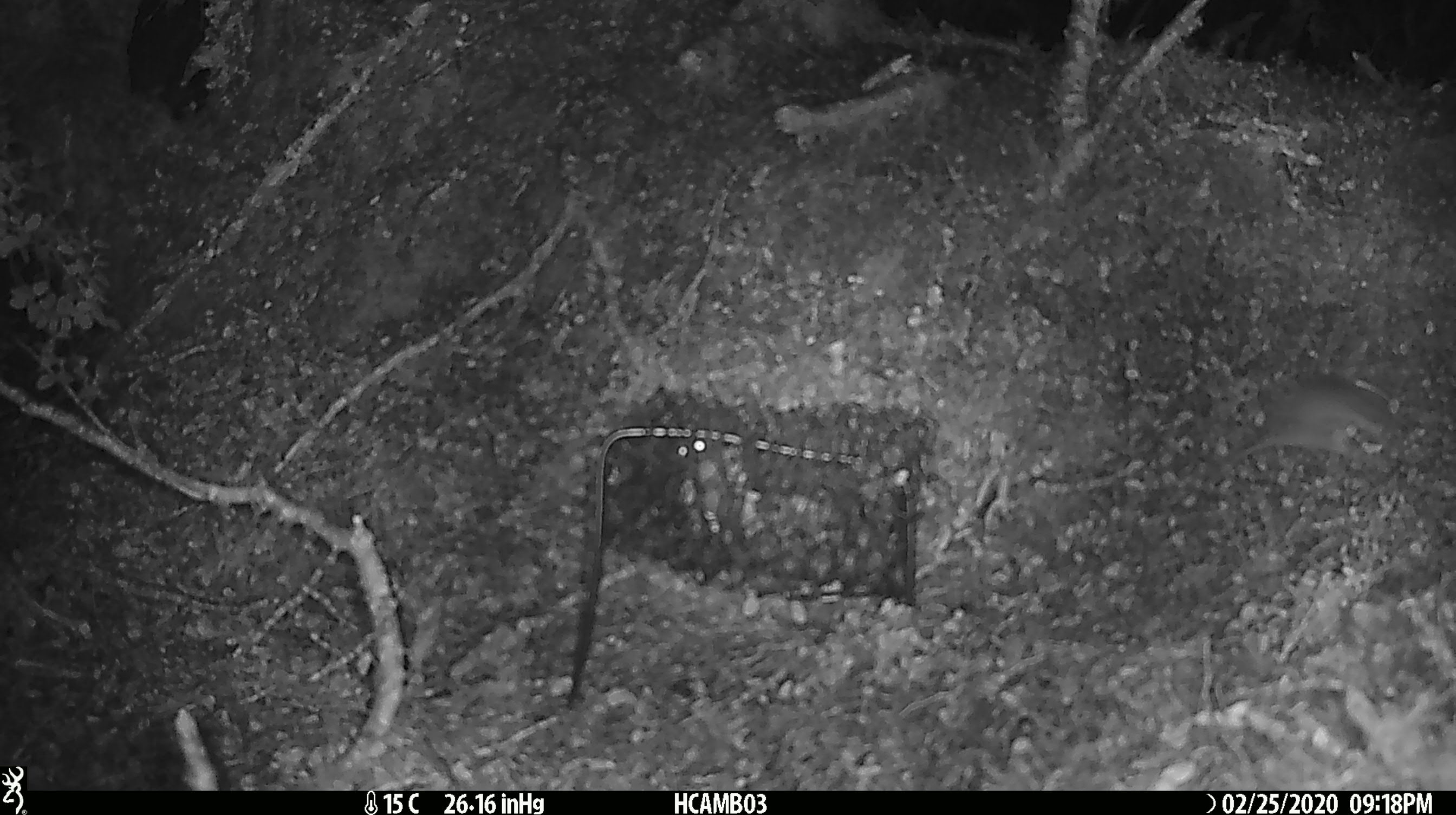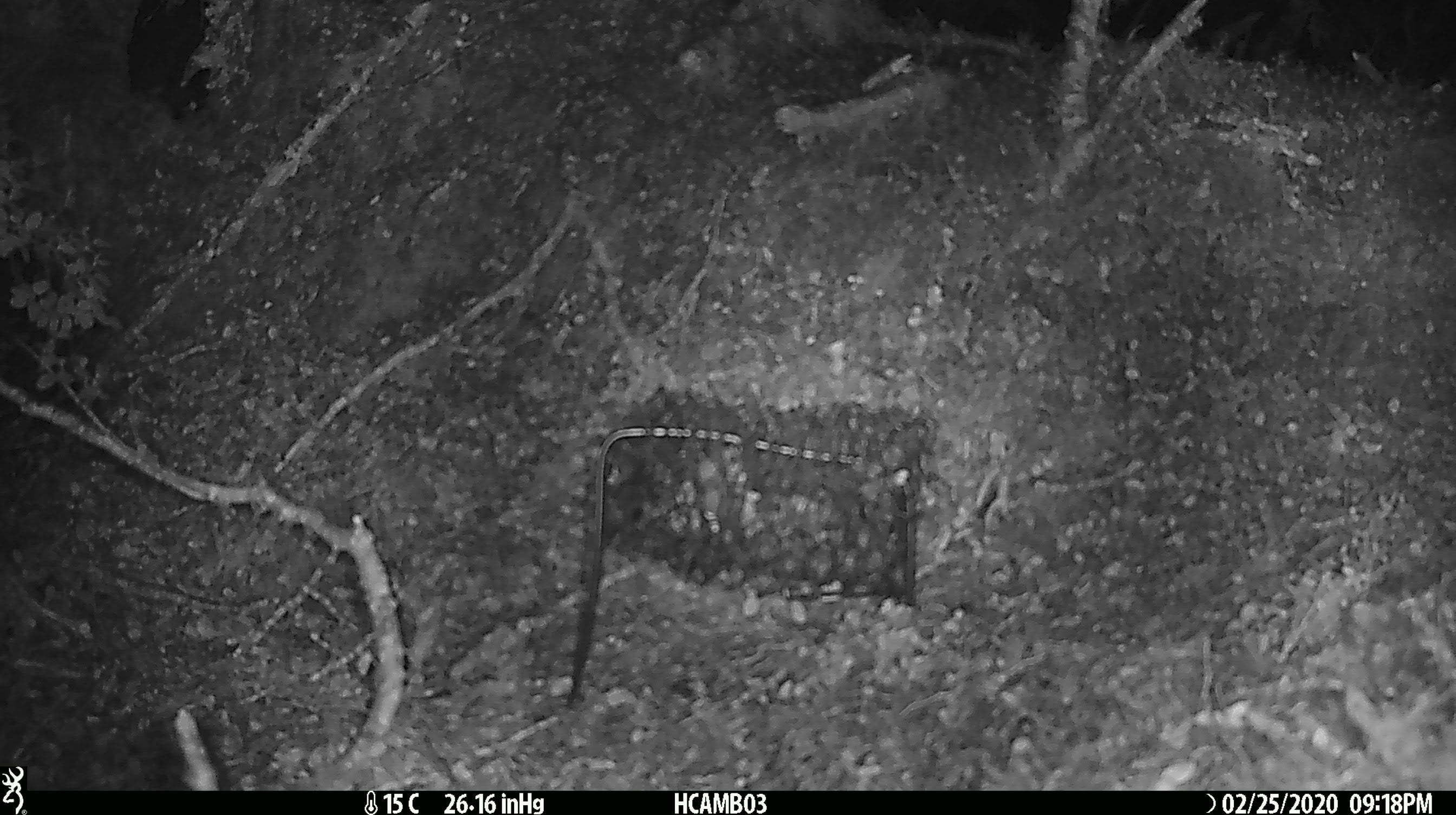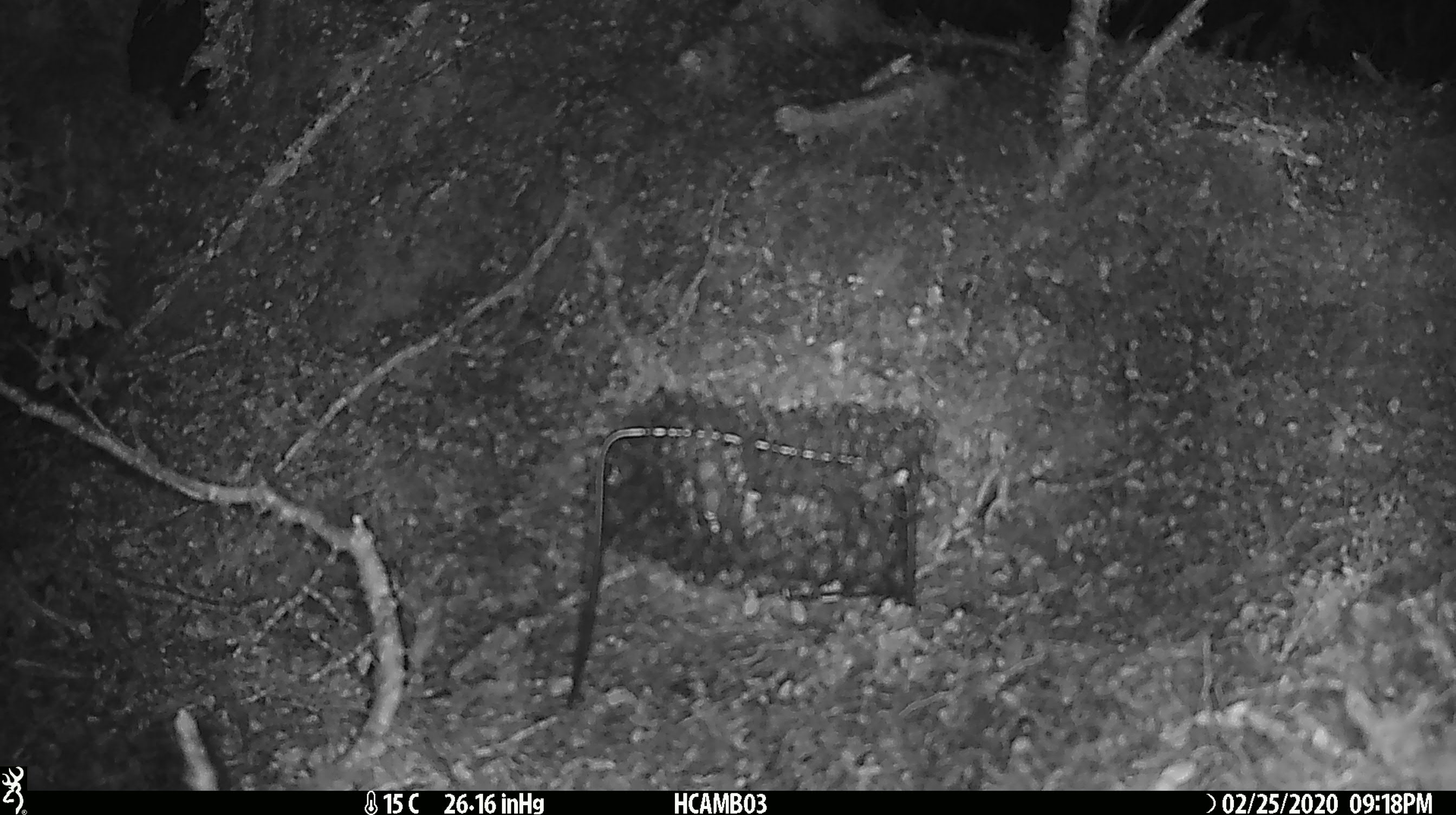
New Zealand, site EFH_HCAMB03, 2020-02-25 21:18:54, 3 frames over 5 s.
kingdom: Animalia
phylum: Chordata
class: Mammalia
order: Rodentia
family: Muridae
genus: Mus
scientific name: Mus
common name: mouse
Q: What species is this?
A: Mouse (Mus).